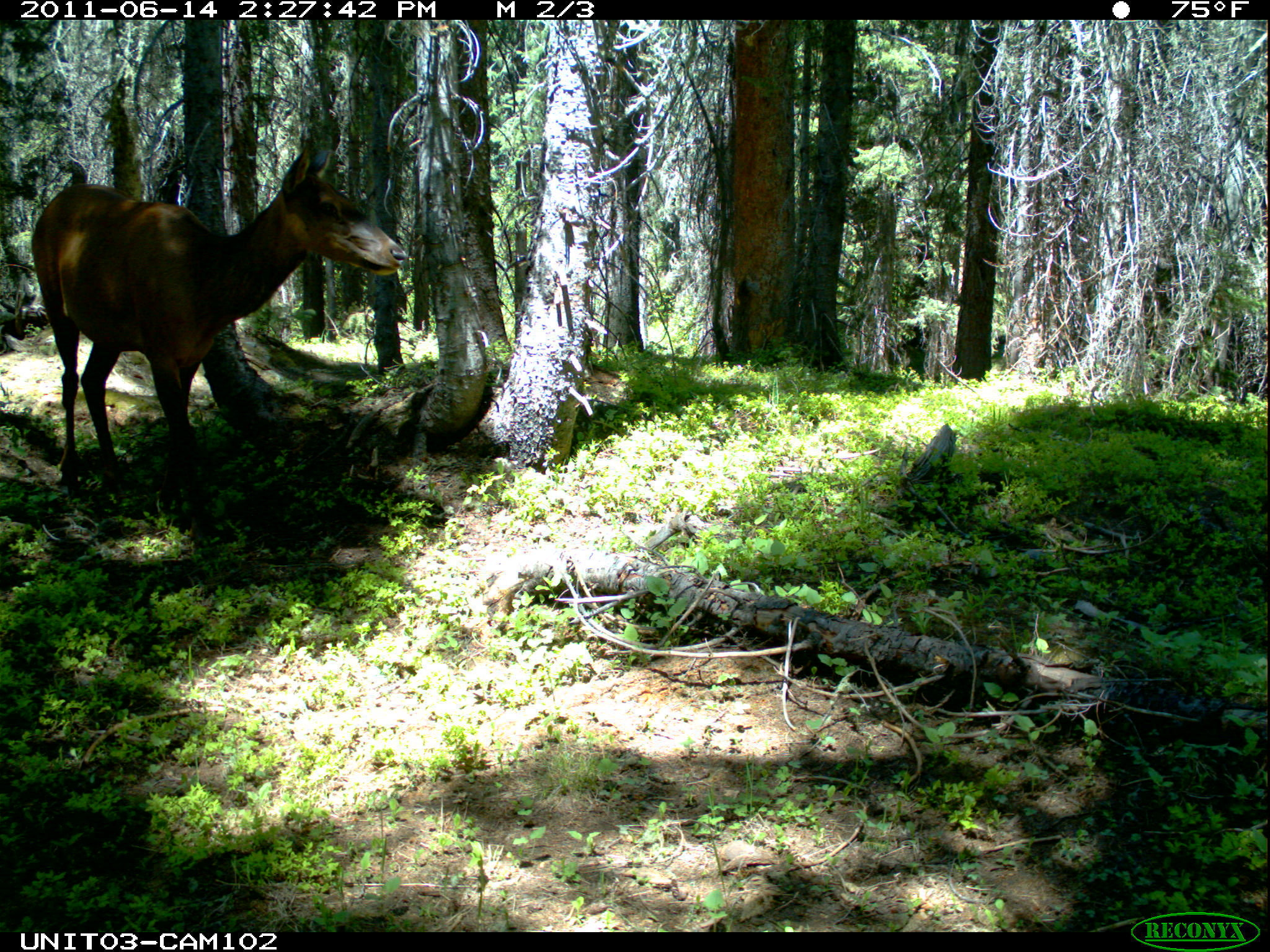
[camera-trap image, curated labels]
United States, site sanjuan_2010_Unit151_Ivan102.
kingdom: Animalia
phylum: Chordata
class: Mammalia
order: Artiodactyla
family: Cervidae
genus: Cervus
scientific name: Cervus elaphus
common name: red deer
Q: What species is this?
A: Cervus elaphus (red deer).